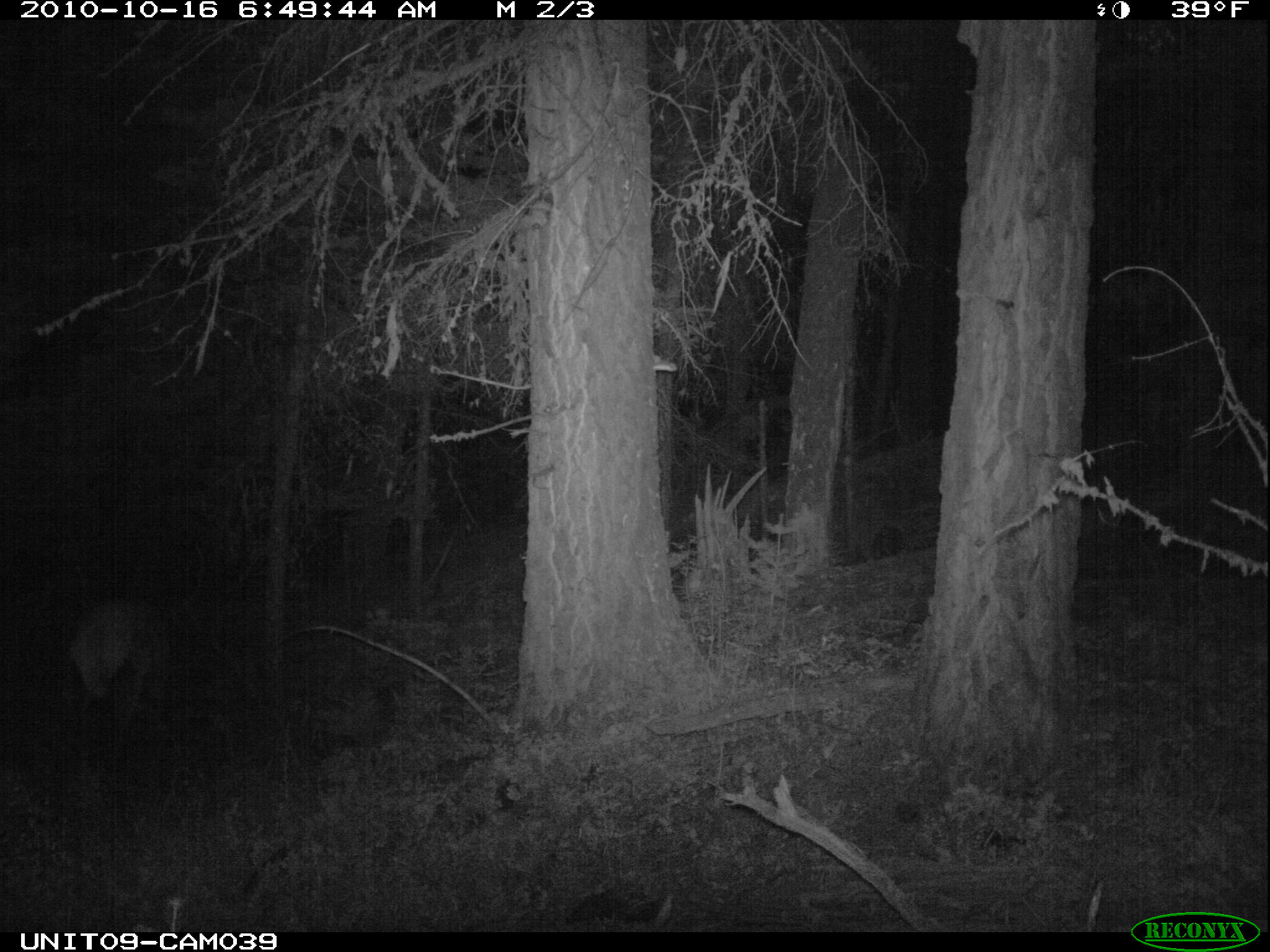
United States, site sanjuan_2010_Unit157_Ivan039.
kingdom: Animalia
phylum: Chordata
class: Mammalia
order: Artiodactyla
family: Cervidae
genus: Cervus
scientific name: Cervus elaphus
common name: red deer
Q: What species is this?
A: Cervus elaphus (red deer).